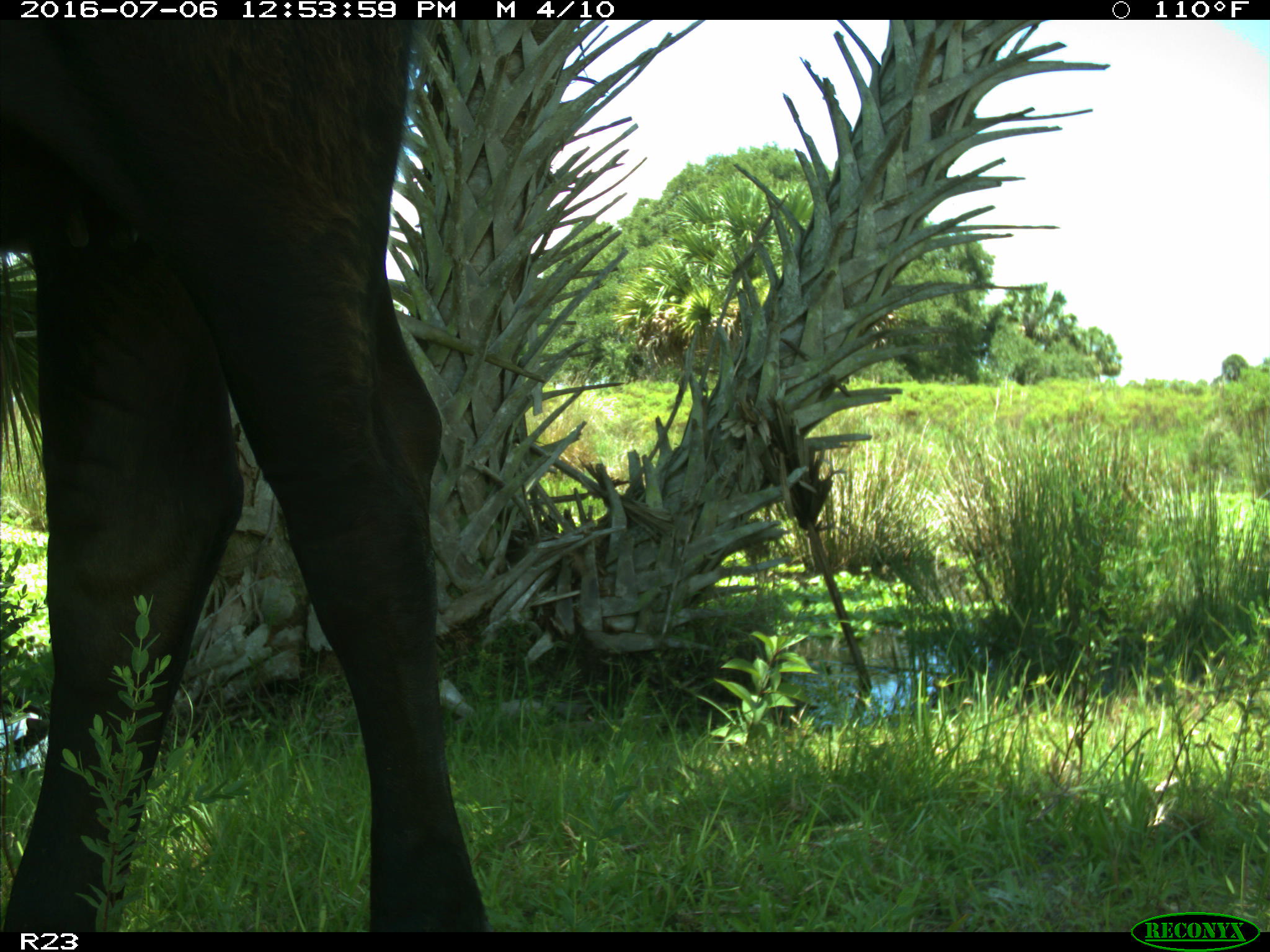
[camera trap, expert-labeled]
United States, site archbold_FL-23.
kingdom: Animalia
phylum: Chordata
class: Mammalia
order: Artiodactyla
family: Bovidae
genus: Bos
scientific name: Bos taurus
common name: domestic cow